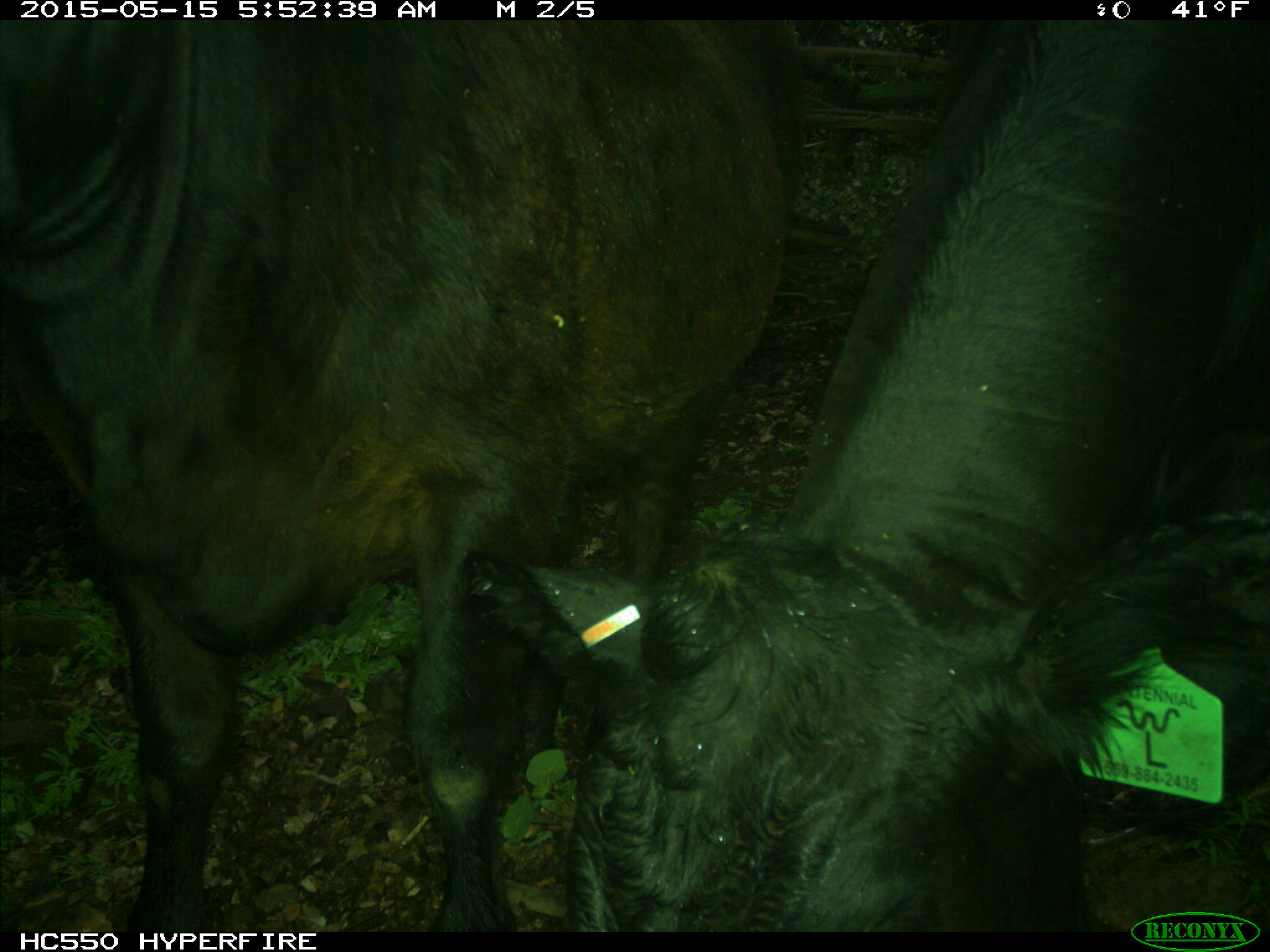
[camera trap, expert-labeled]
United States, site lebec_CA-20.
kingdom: Animalia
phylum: Chordata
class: Mammalia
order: Artiodactyla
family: Bovidae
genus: Bos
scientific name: Bos taurus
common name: domestic cow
Bos taurus (domestic cow).